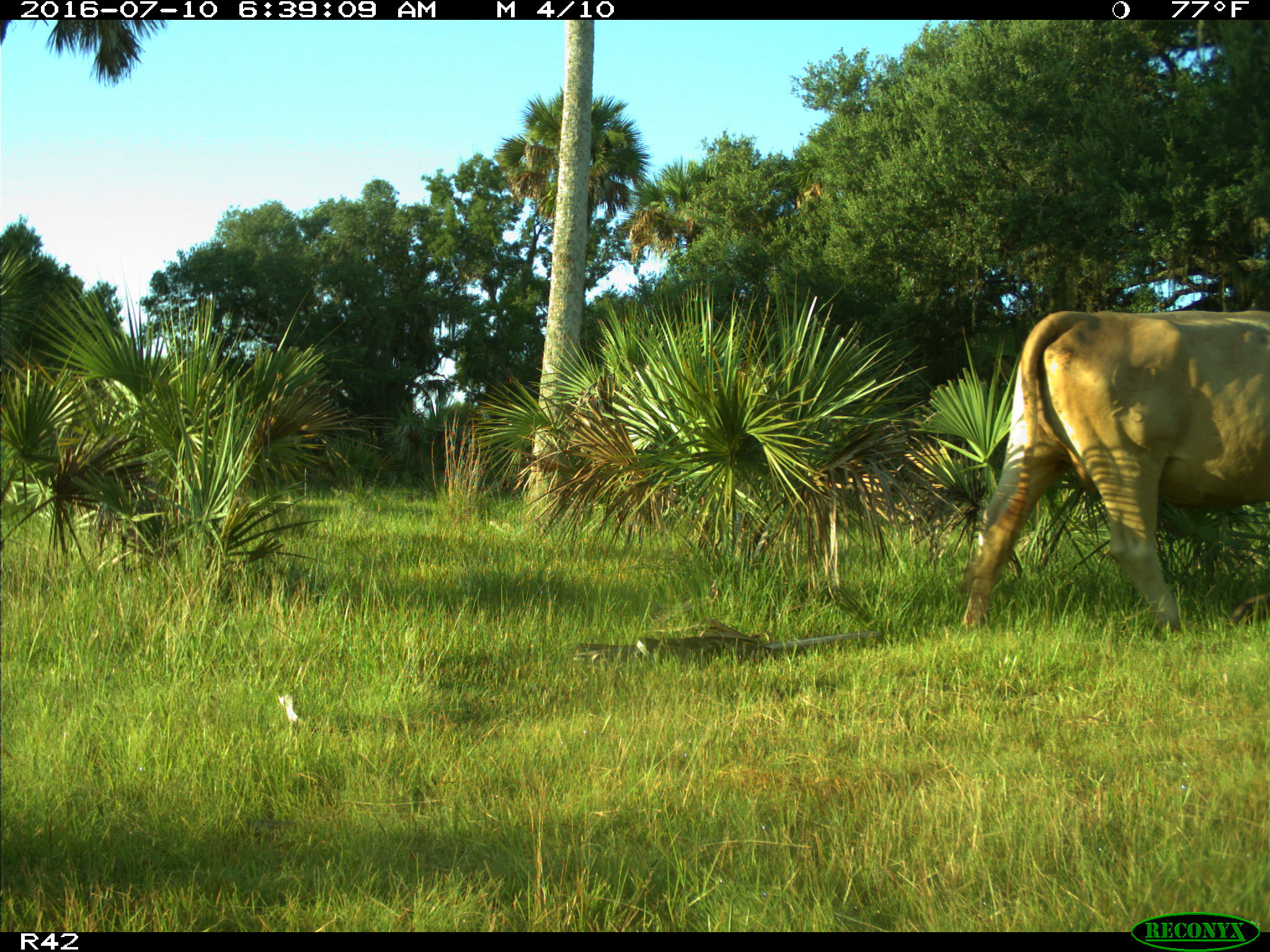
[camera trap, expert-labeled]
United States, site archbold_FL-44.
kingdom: Animalia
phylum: Chordata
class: Mammalia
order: Artiodactyla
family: Bovidae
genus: Bos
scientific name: Bos taurus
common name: domestic cow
Bos taurus (domestic cow).